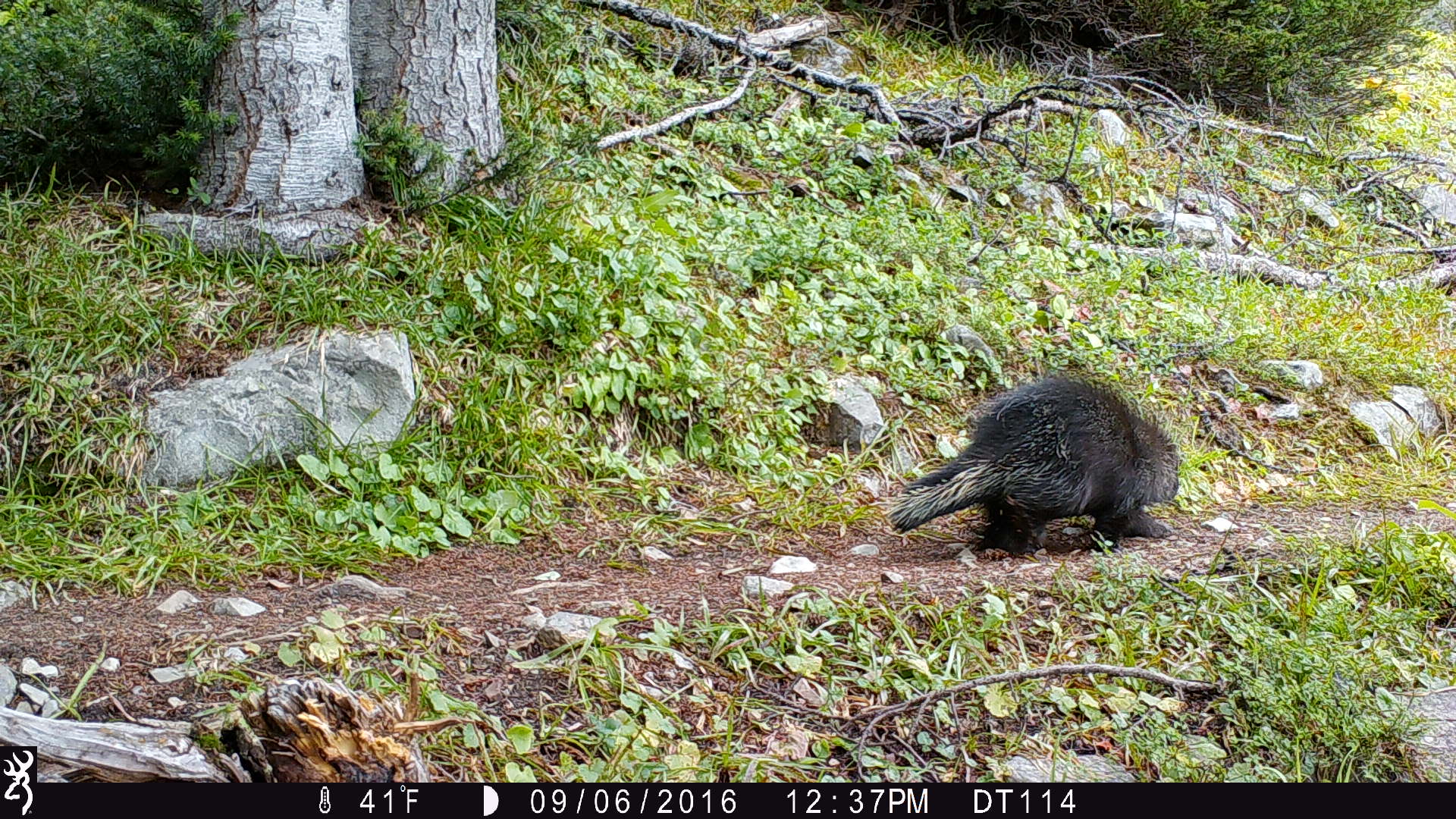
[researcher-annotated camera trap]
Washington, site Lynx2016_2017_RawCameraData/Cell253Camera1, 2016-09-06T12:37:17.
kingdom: Animalia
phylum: Chordata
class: Mammalia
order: Rodentia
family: Erethizontidae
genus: Erethizon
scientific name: Erethizon dorsatum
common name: north american porcupine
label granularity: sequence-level